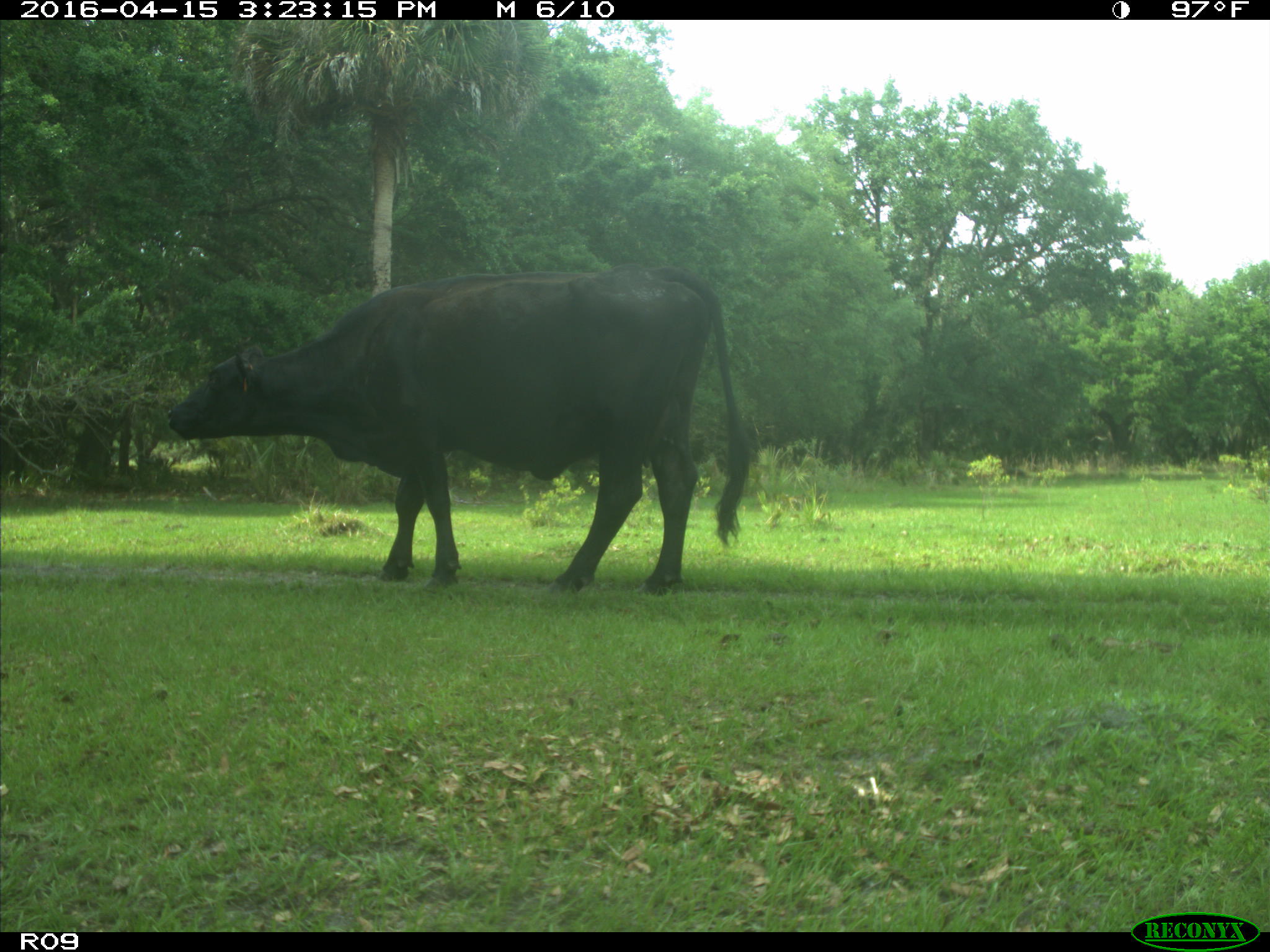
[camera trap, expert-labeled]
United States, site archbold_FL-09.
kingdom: Animalia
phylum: Chordata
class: Mammalia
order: Artiodactyla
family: Bovidae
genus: Bos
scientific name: Bos taurus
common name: domestic cow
Bos taurus (domestic cow).